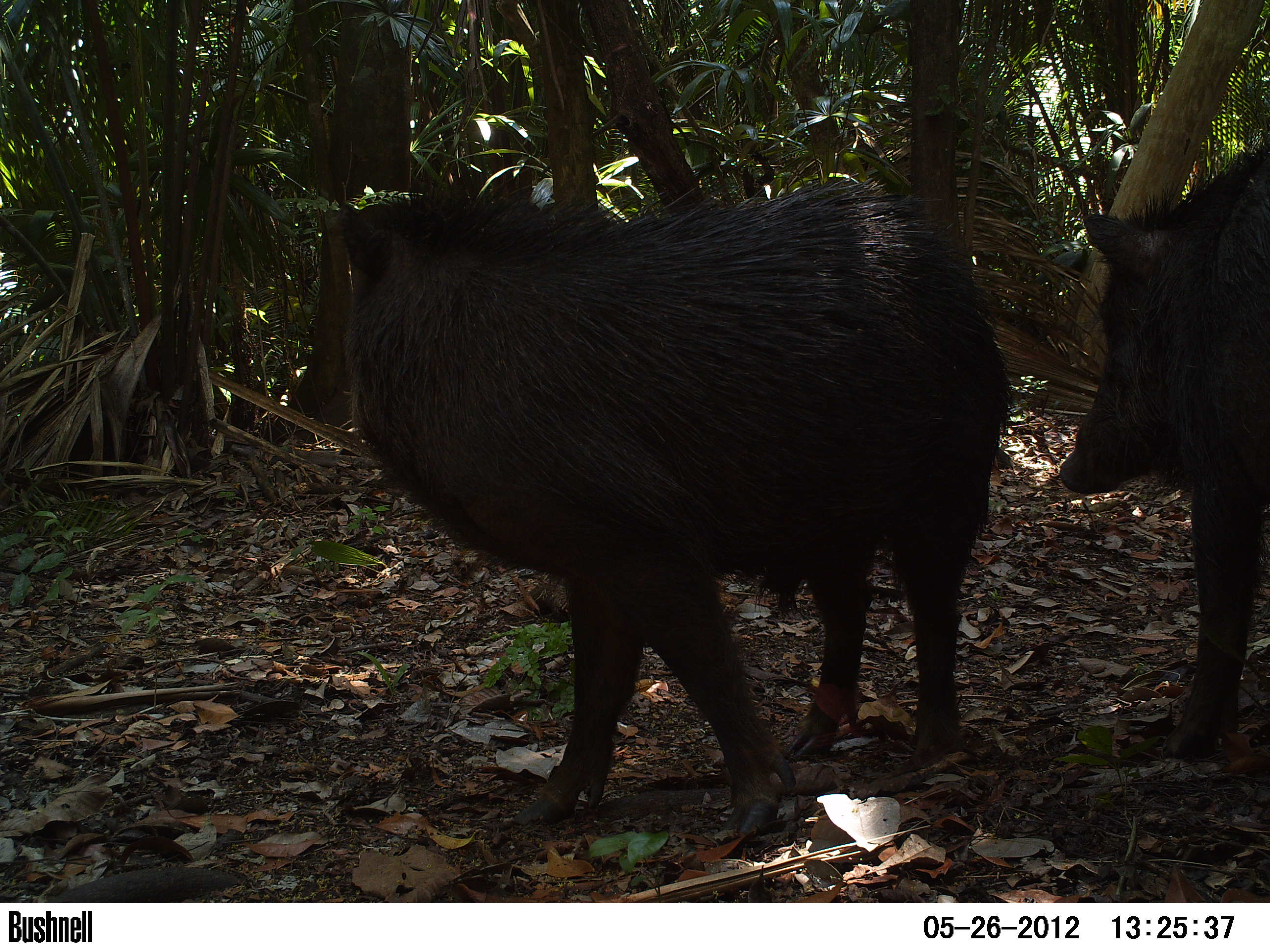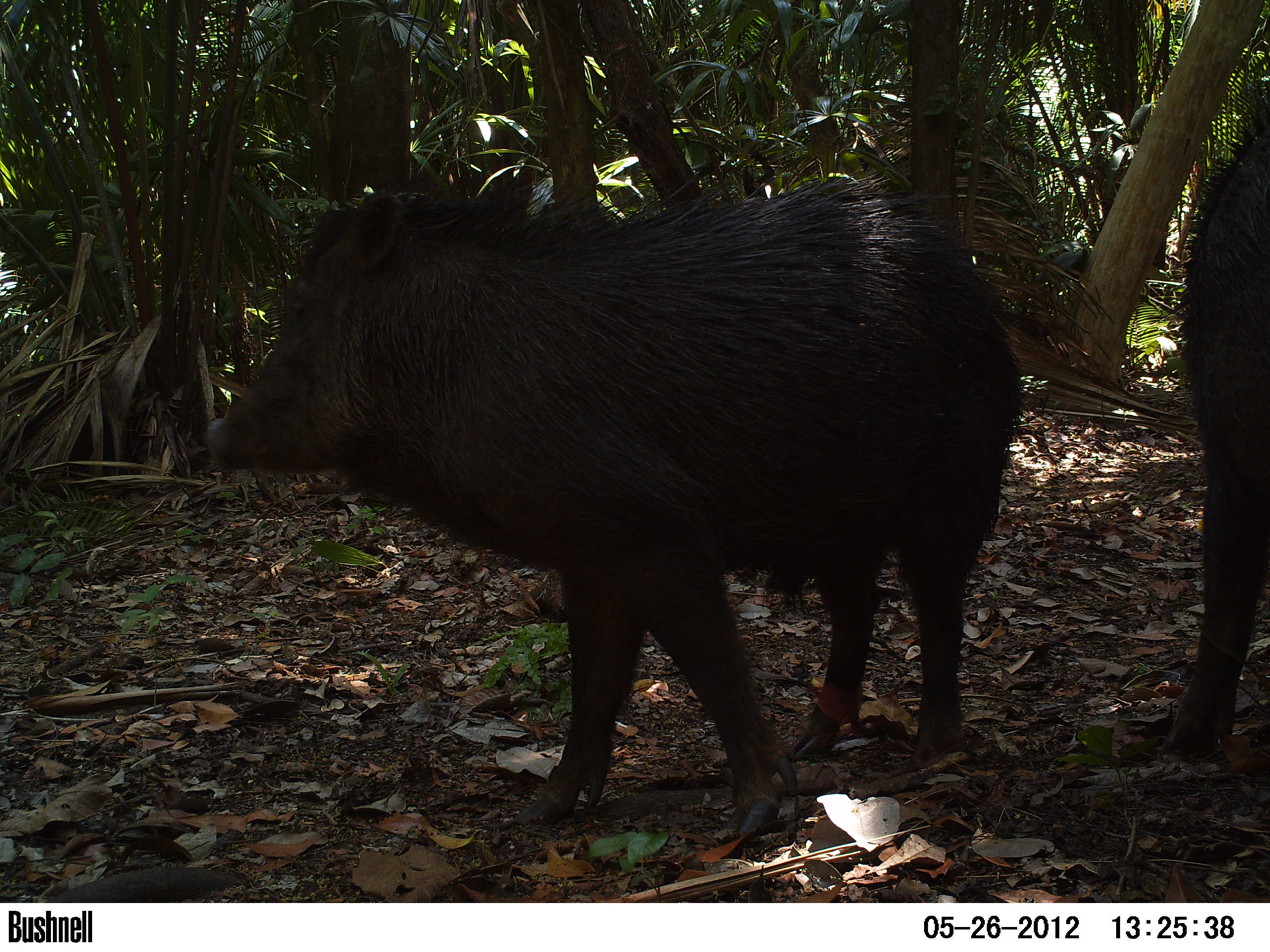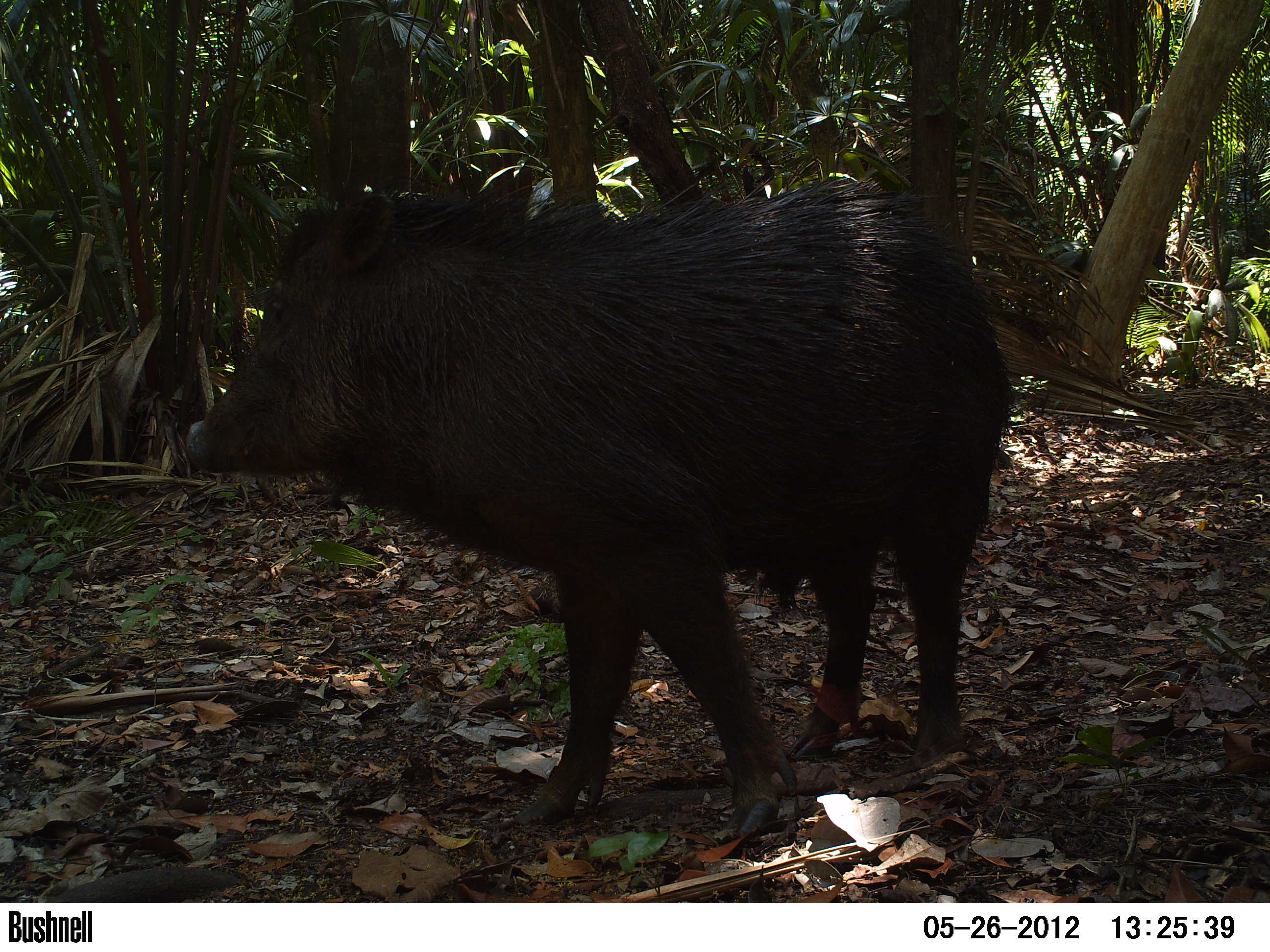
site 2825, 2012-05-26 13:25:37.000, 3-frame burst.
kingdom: Animalia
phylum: Chordata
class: Mammalia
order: Artiodactyla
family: Tayassuidae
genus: Tayassu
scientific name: Tayassu pecari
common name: white-lipped peccary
Tayassu pecari (white-lipped peccary), count 3, age adult.